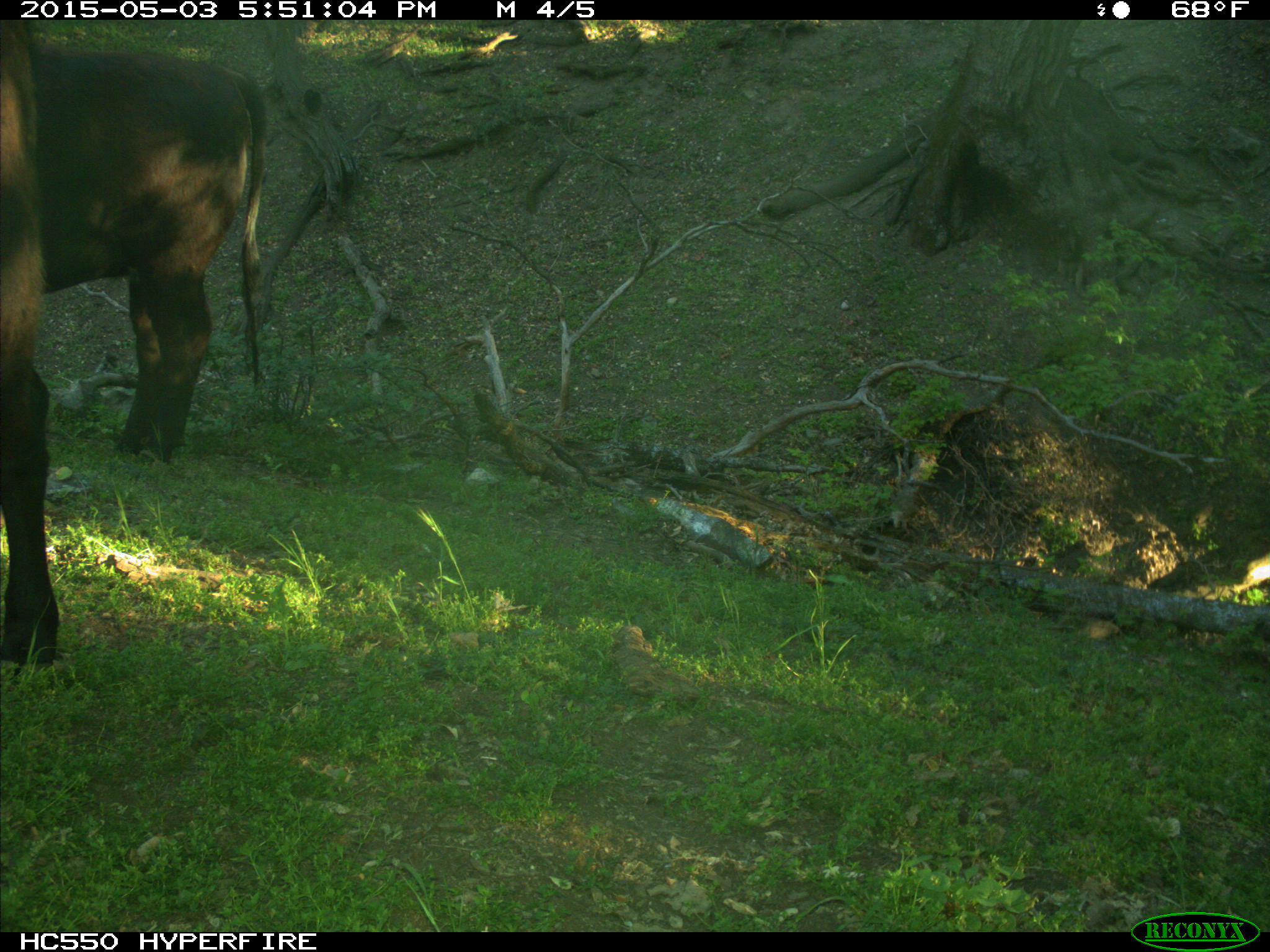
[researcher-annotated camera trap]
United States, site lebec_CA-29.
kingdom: Animalia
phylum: Chordata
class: Mammalia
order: Artiodactyla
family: Bovidae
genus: Bos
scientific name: Bos taurus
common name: domestic cow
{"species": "Bos taurus (domestic cow)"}